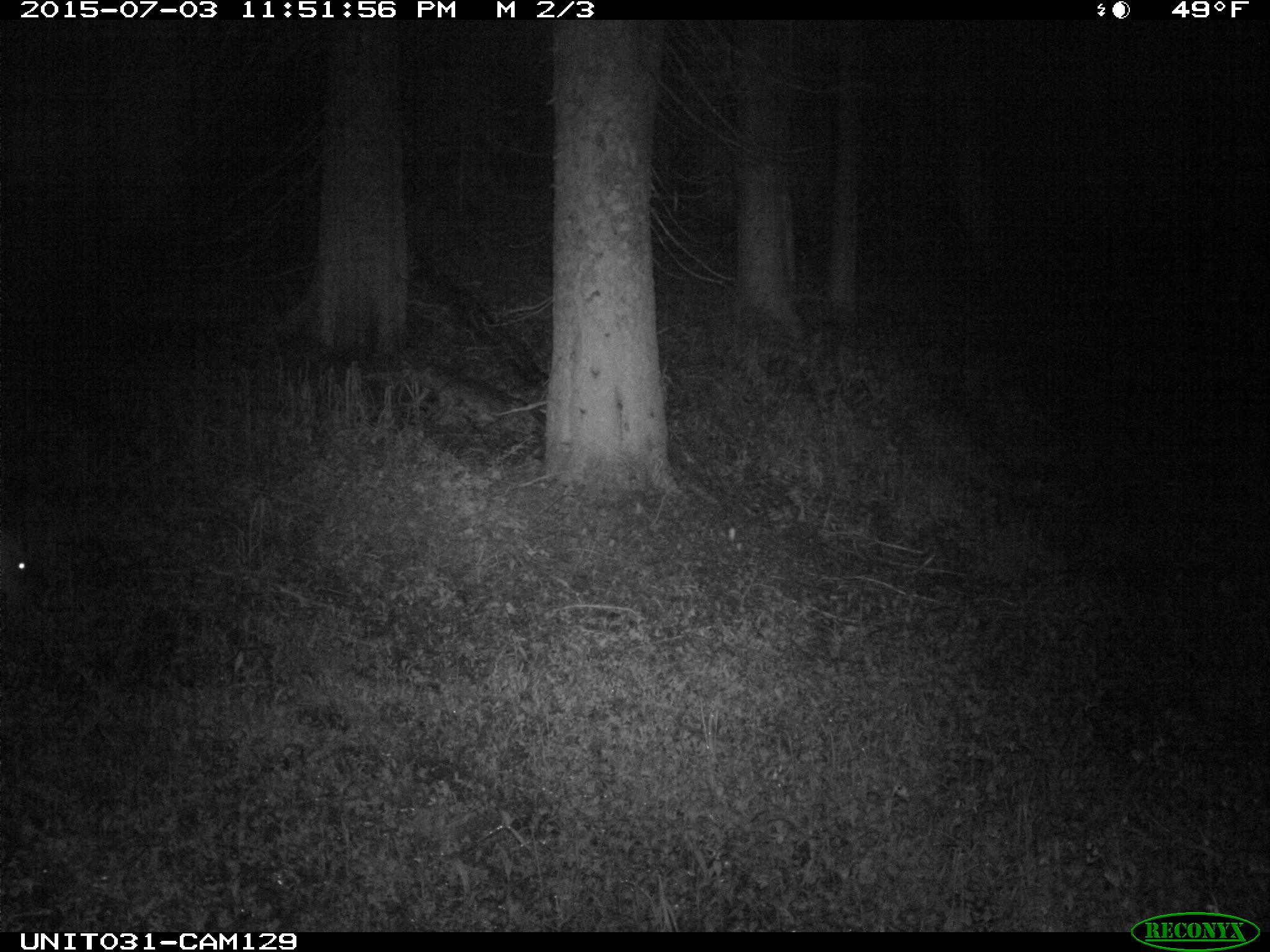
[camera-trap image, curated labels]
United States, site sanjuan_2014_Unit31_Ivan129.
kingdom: Animalia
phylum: Chordata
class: Mammalia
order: Artiodactyla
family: Cervidae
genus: Odocoileus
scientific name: Odocoileus hemionus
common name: mule deer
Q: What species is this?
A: Odocoileus hemionus (mule deer).